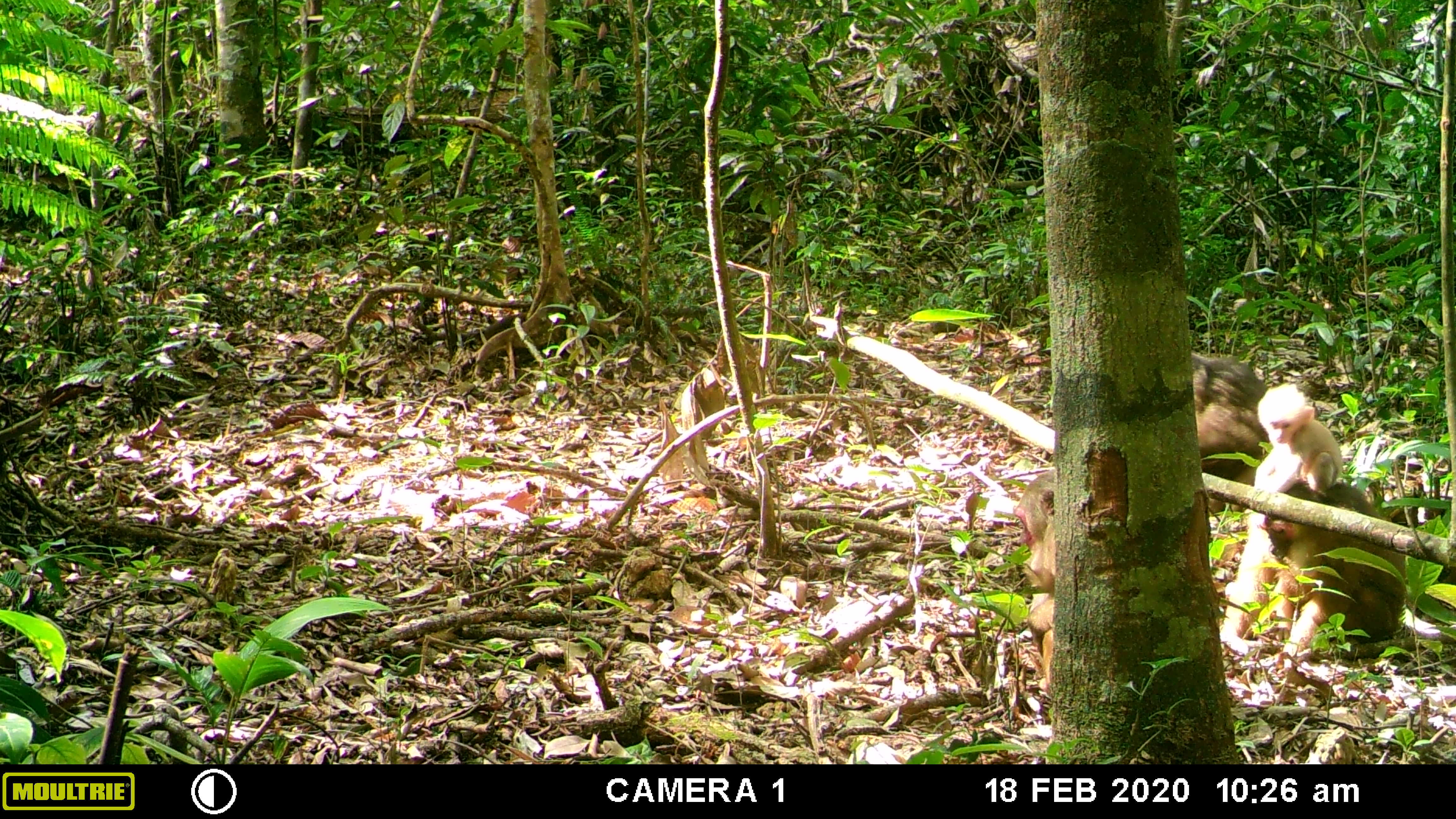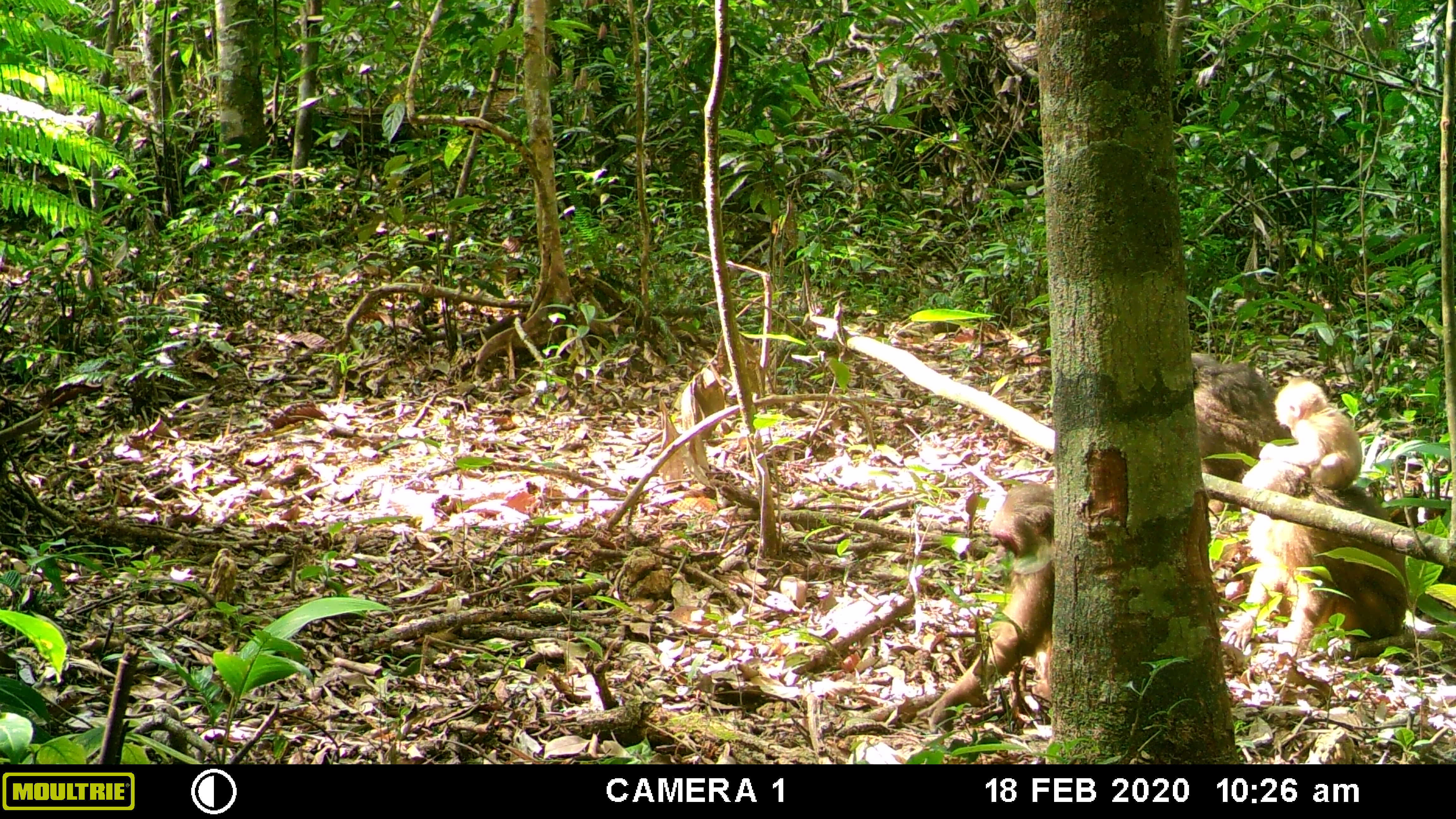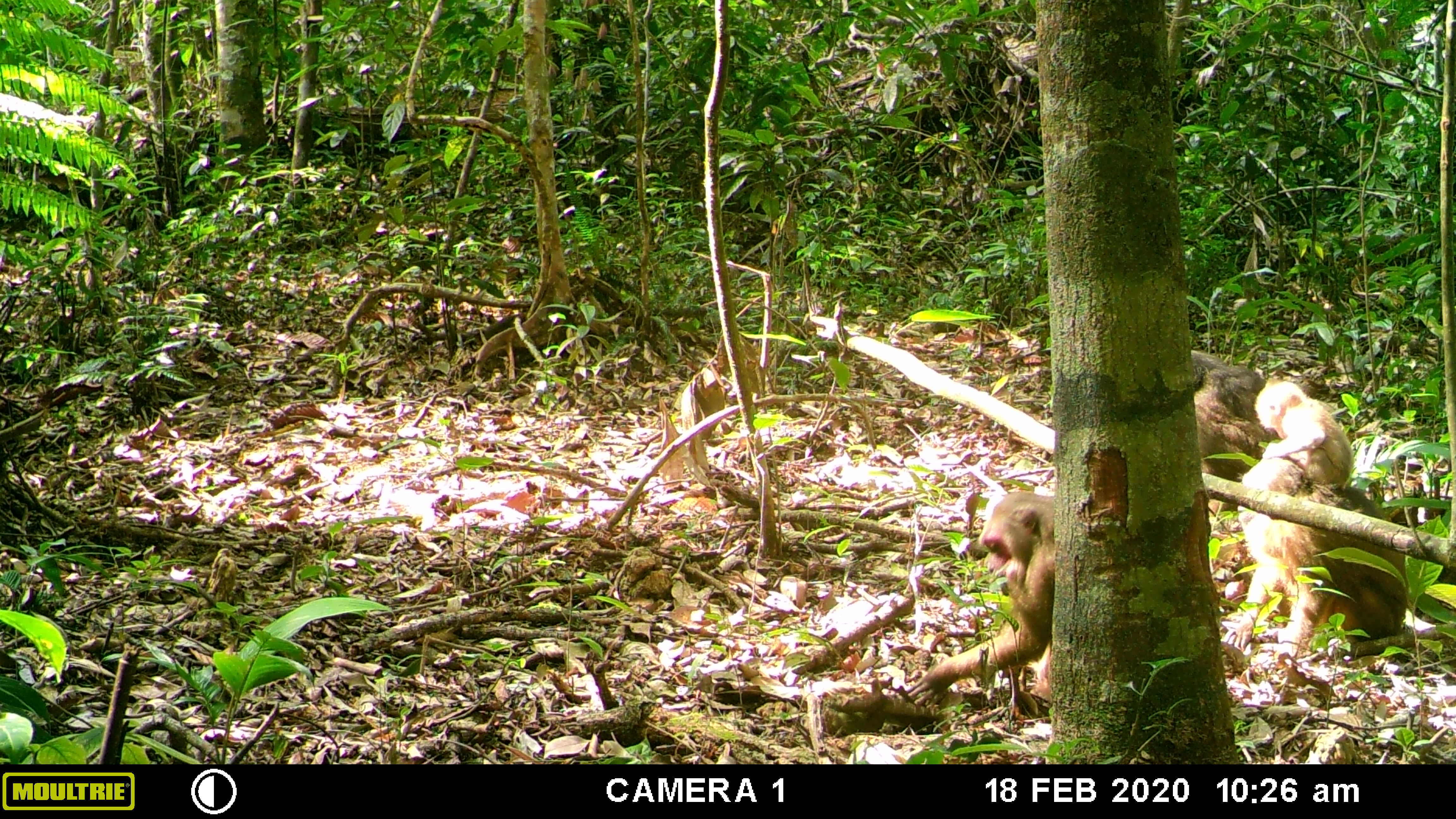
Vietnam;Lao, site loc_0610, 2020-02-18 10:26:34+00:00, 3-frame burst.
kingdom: Animalia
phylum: Chordata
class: Mammalia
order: Primates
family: Cercopithecidae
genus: Macaca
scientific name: Macaca arctoides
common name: stump-tailed macaque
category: stump tailed macaque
Stump tailed macaque (stump-tailed macaque) (Macaca arctoides). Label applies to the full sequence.